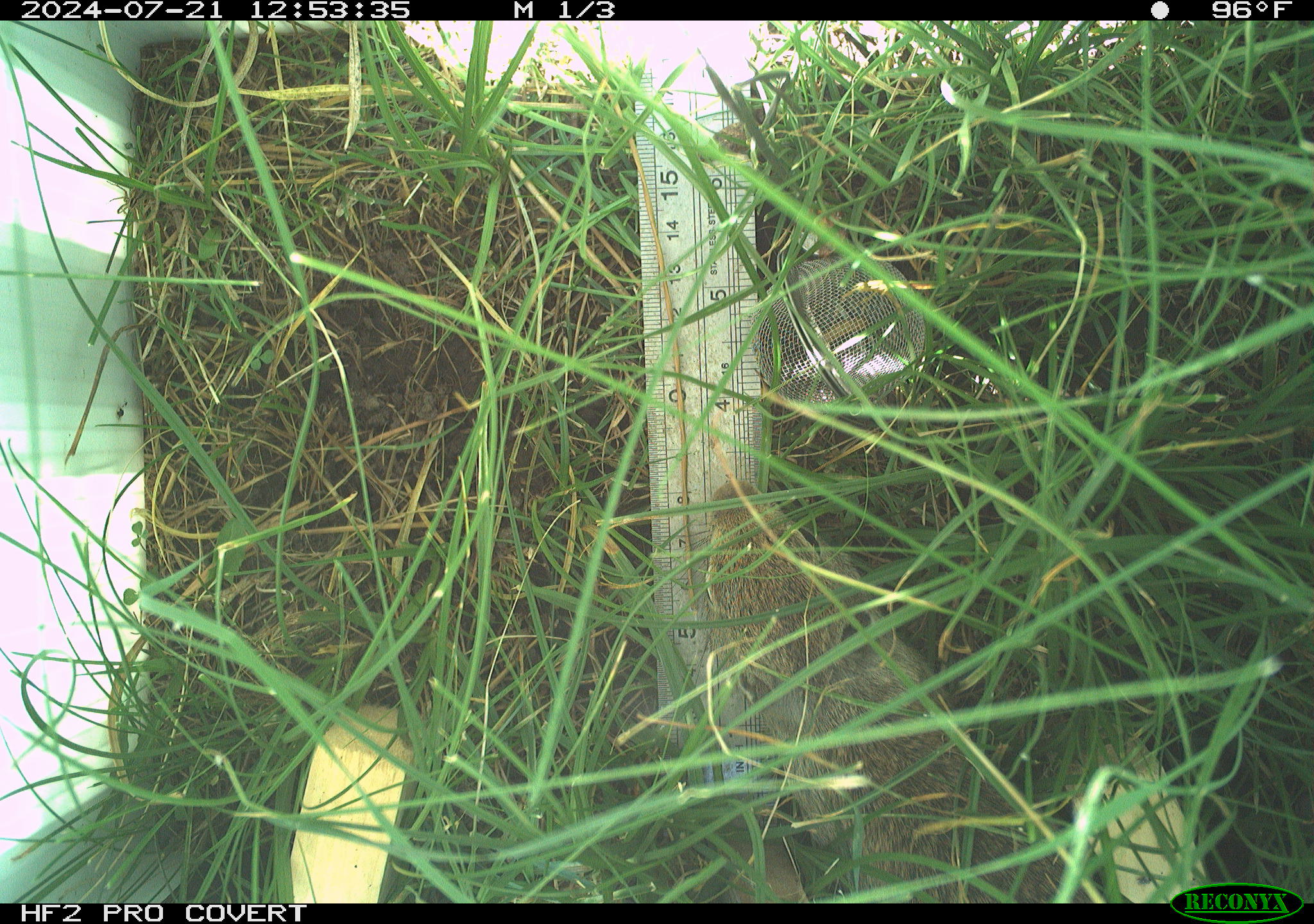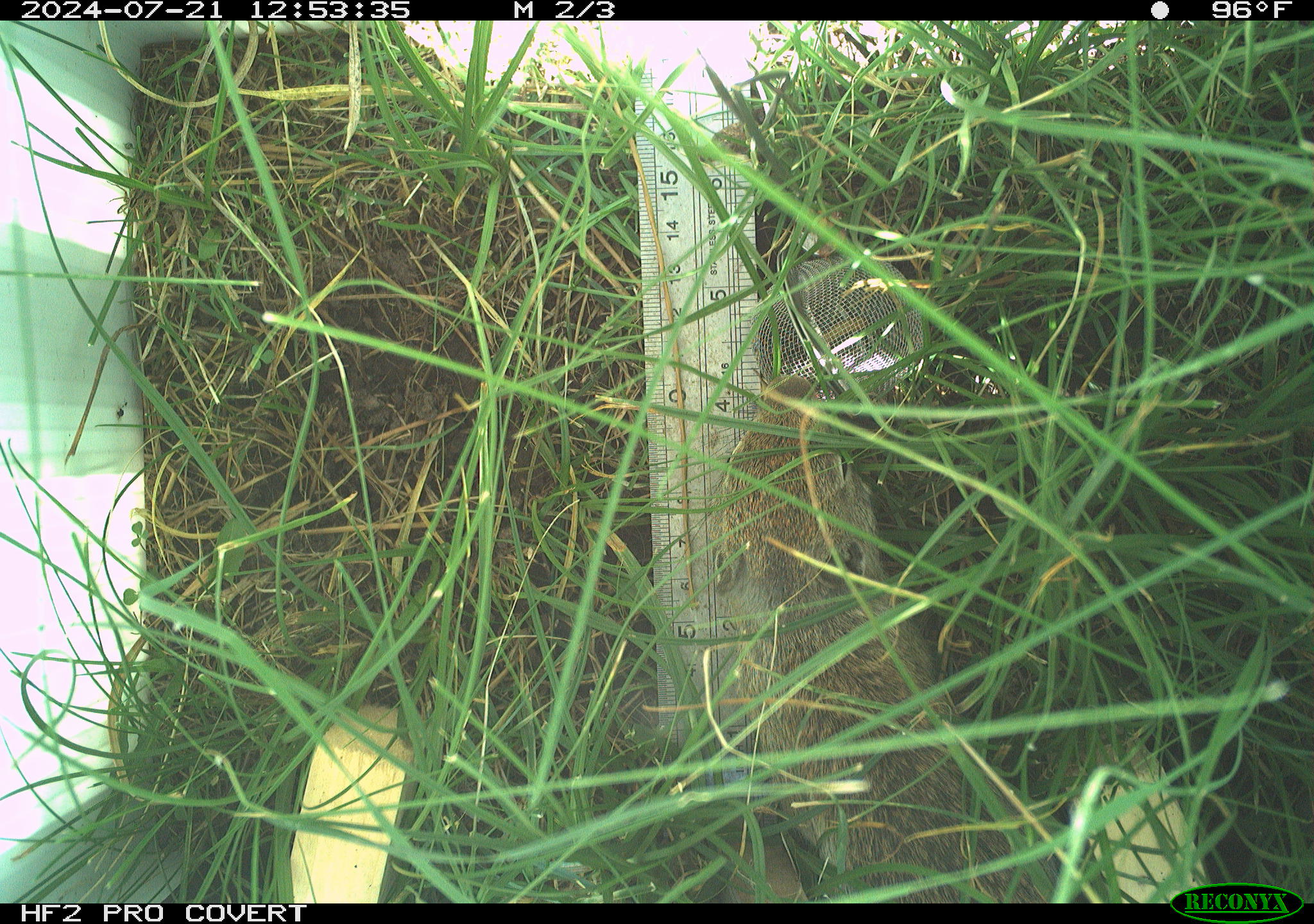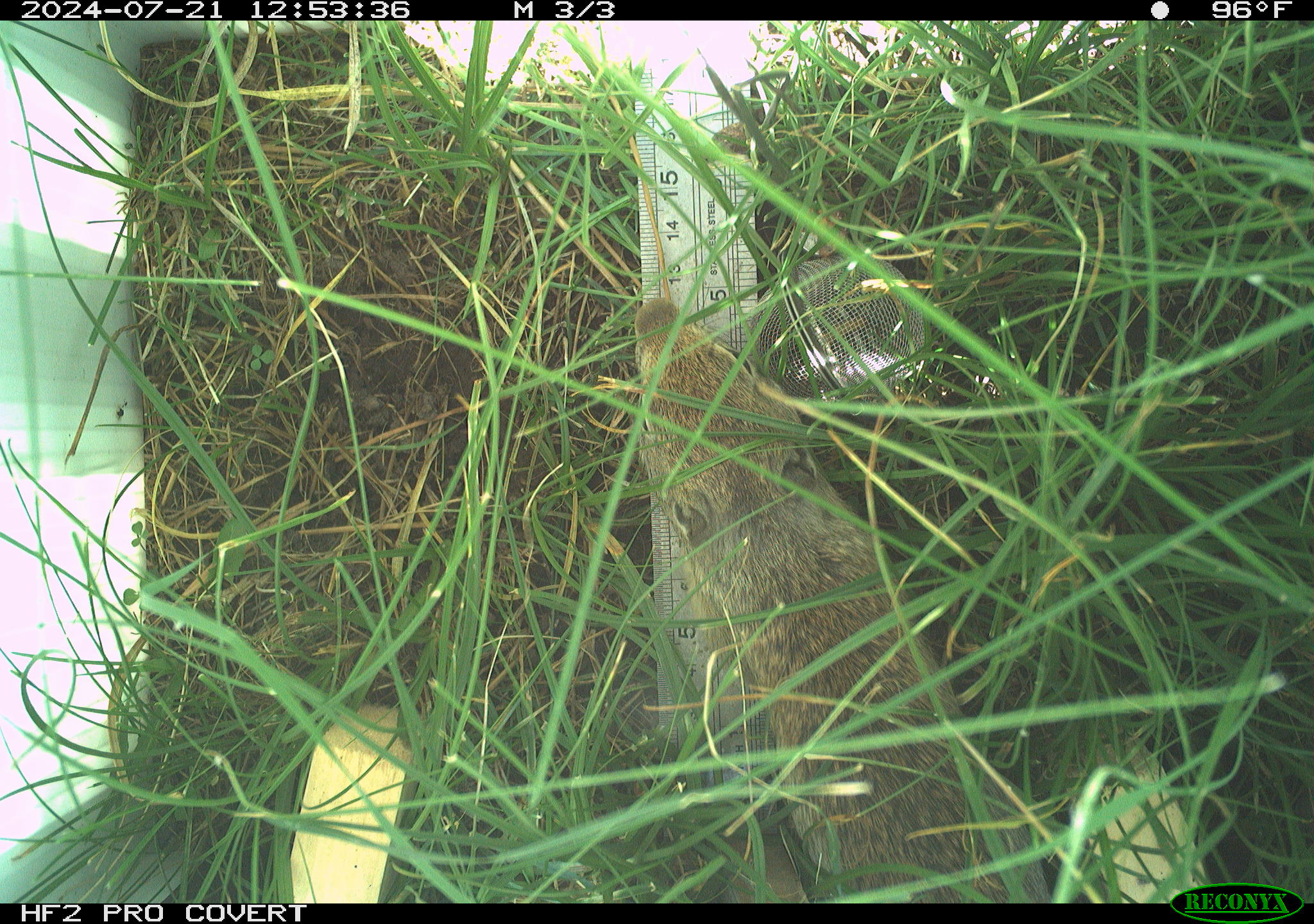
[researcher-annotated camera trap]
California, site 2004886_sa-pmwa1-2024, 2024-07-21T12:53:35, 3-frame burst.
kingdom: Animalia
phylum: Chordata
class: Mammalia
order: Rodentia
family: Sciuridae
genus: Urocitellus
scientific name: Urocitellus beldingi beldingi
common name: belding's ground squirrel